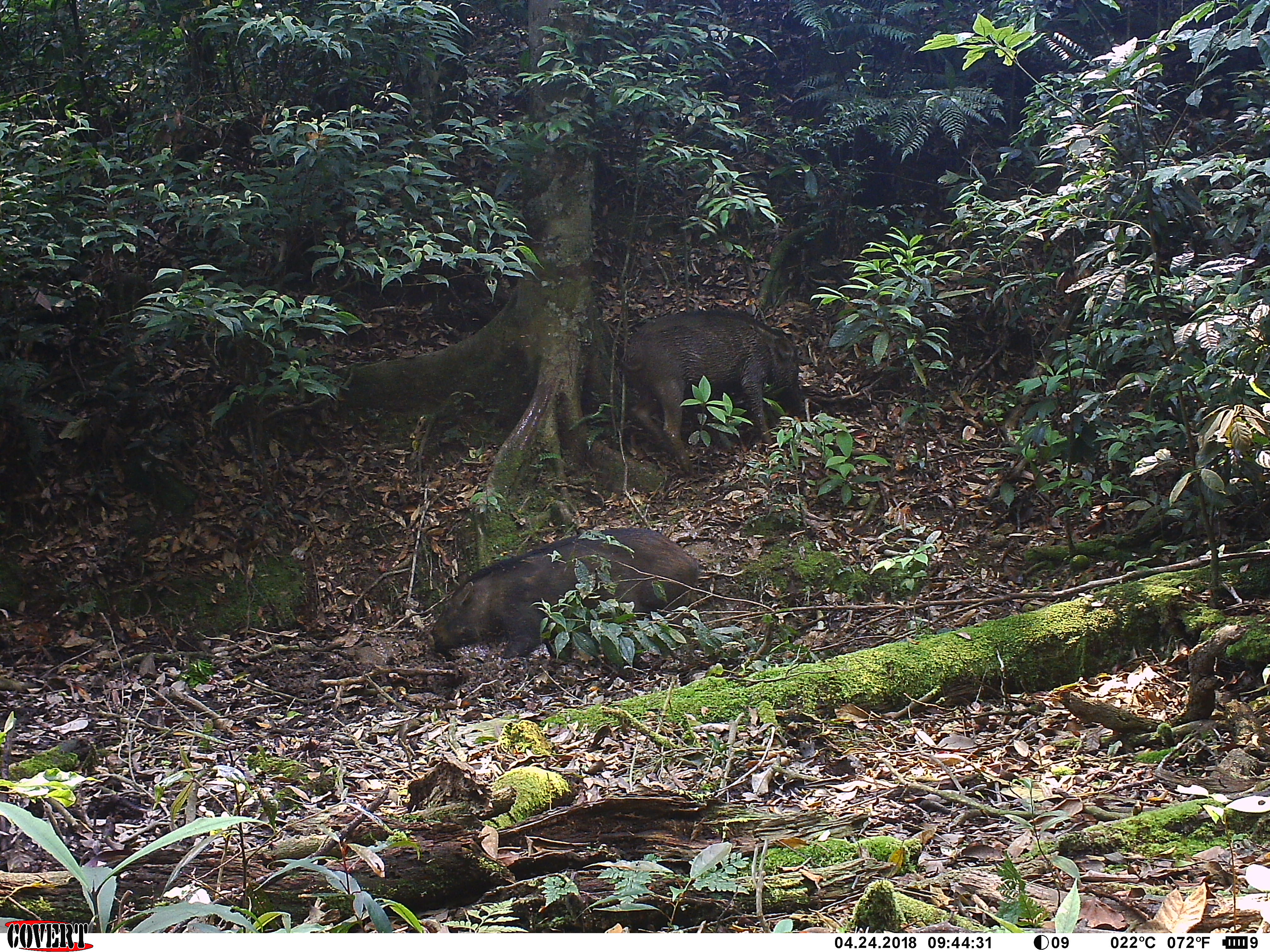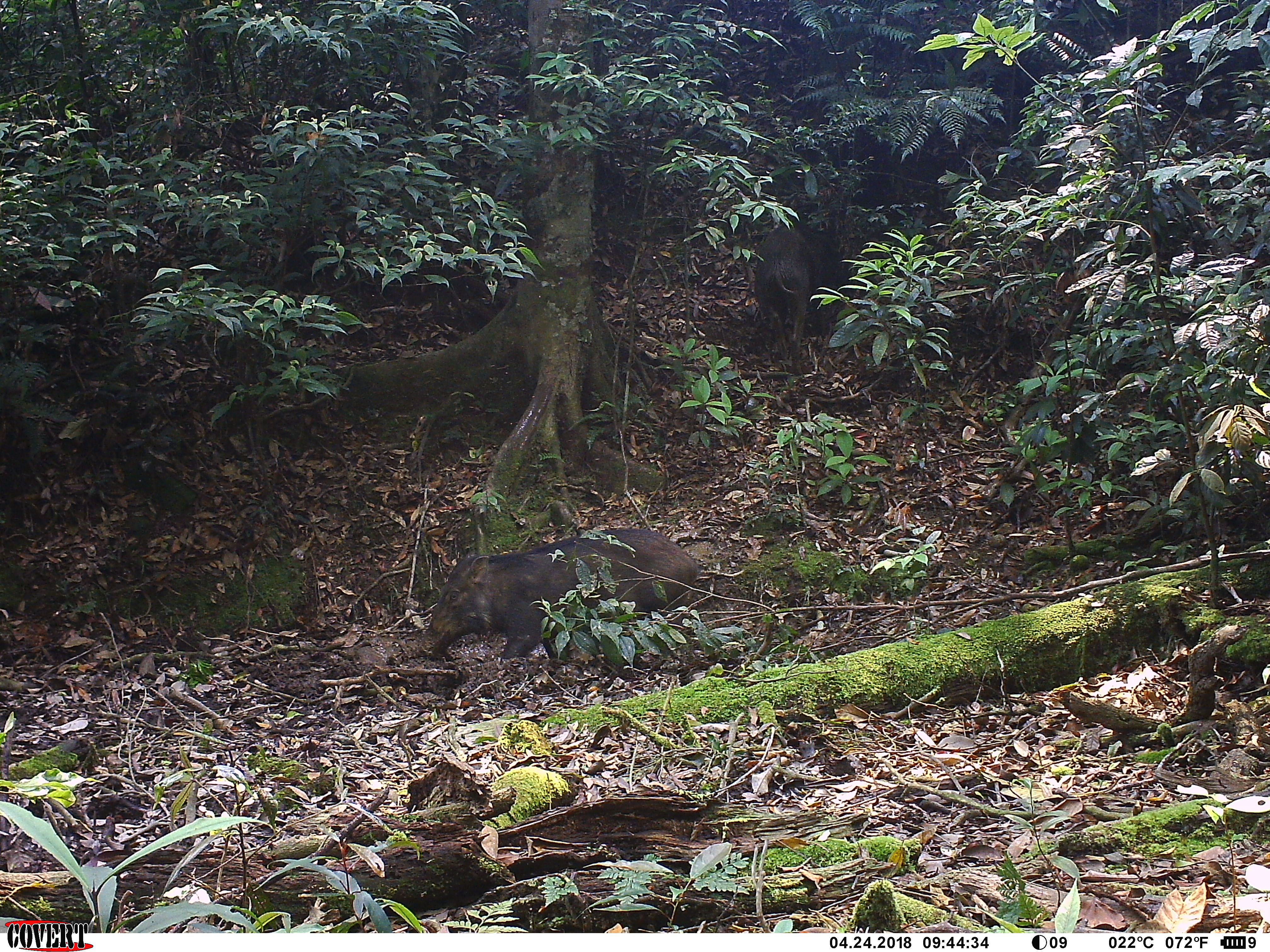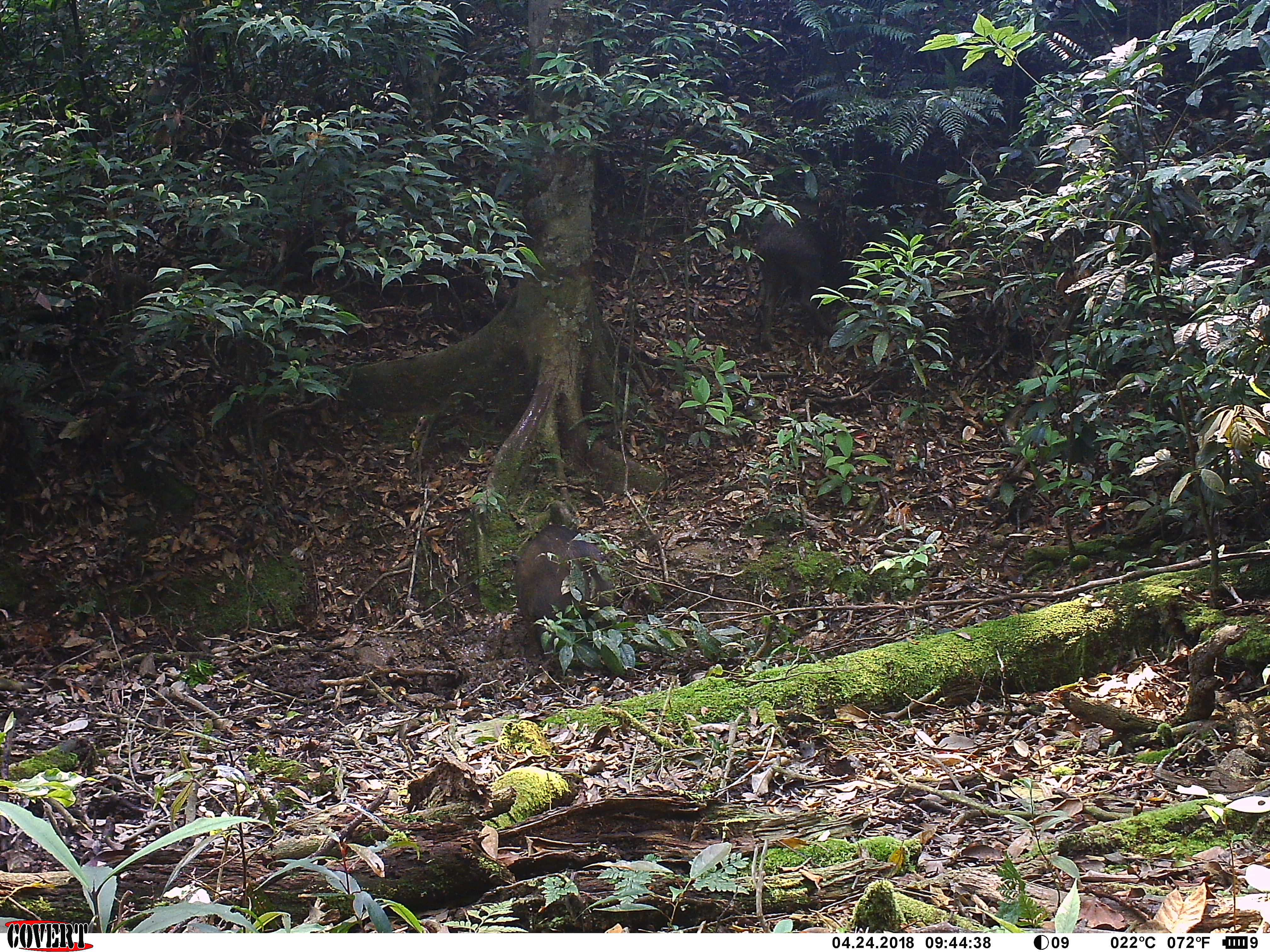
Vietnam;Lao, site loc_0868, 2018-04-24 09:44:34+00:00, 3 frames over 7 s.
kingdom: Animalia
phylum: Chordata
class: Mammalia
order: Artiodactyla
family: Suidae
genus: Sus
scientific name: Sus scrofa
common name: eurasian wild pig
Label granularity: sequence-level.